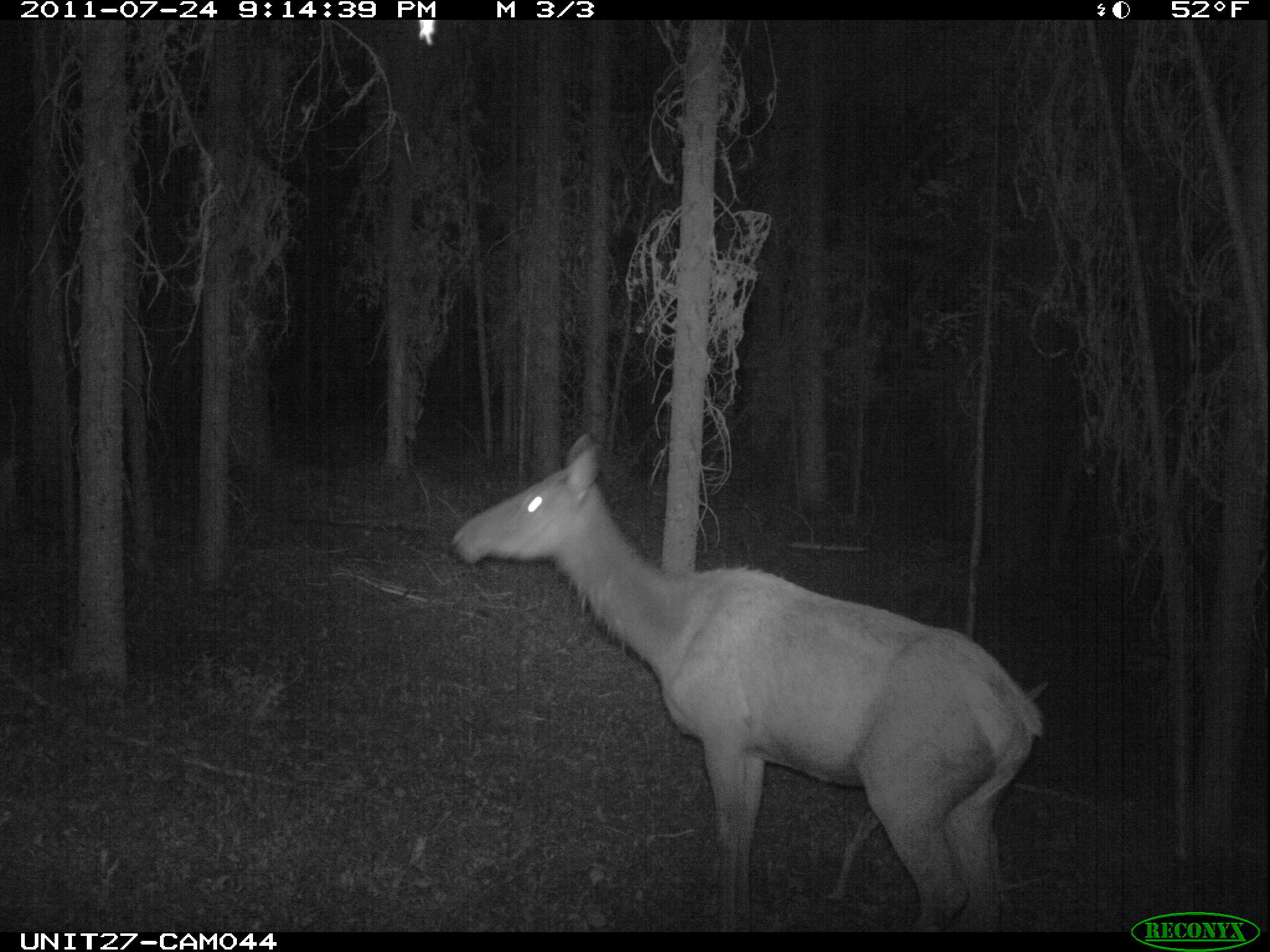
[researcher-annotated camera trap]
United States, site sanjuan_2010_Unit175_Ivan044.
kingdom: Animalia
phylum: Chordata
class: Mammalia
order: Artiodactyla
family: Cervidae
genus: Cervus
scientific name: Cervus elaphus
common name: red deer